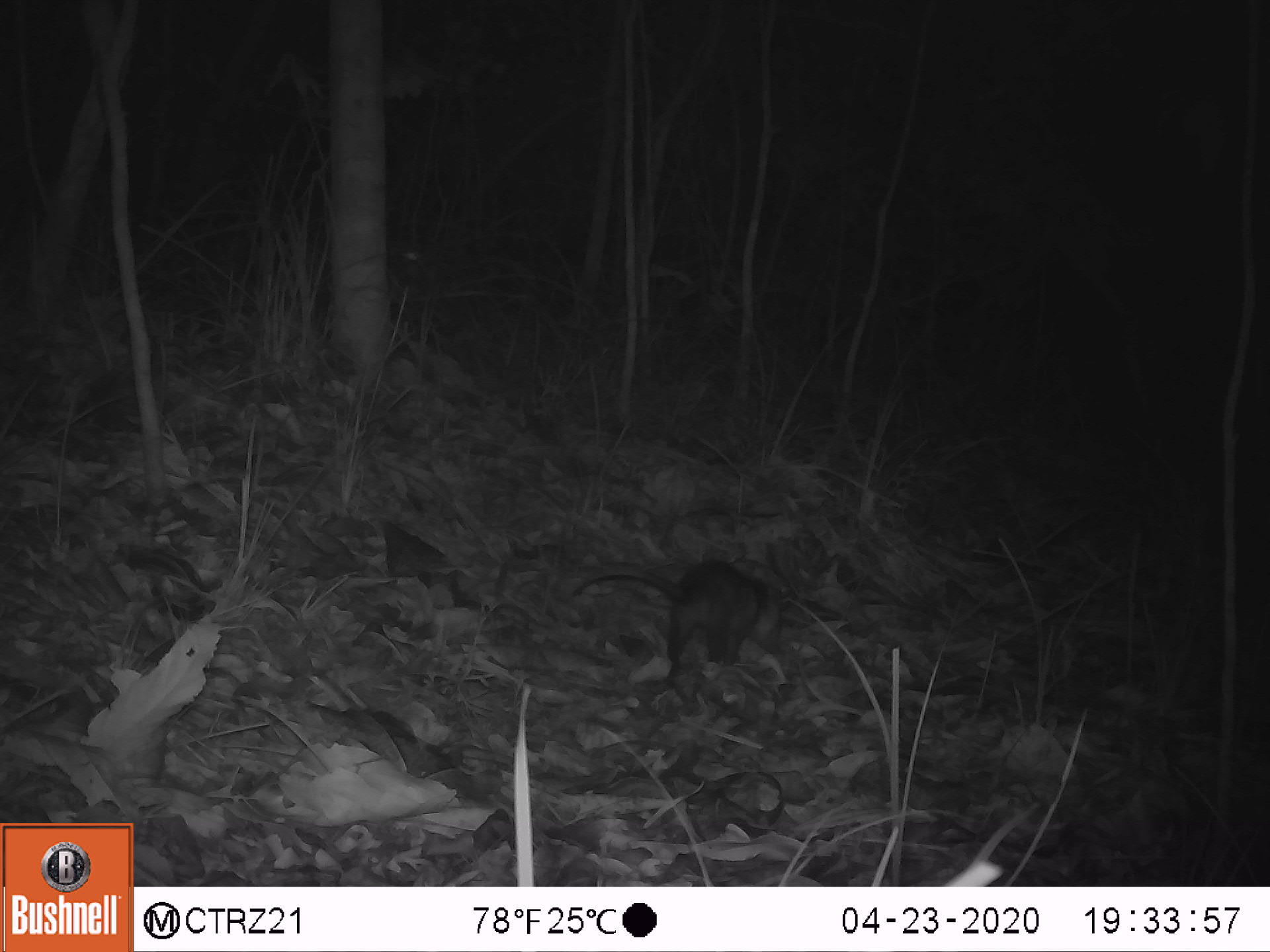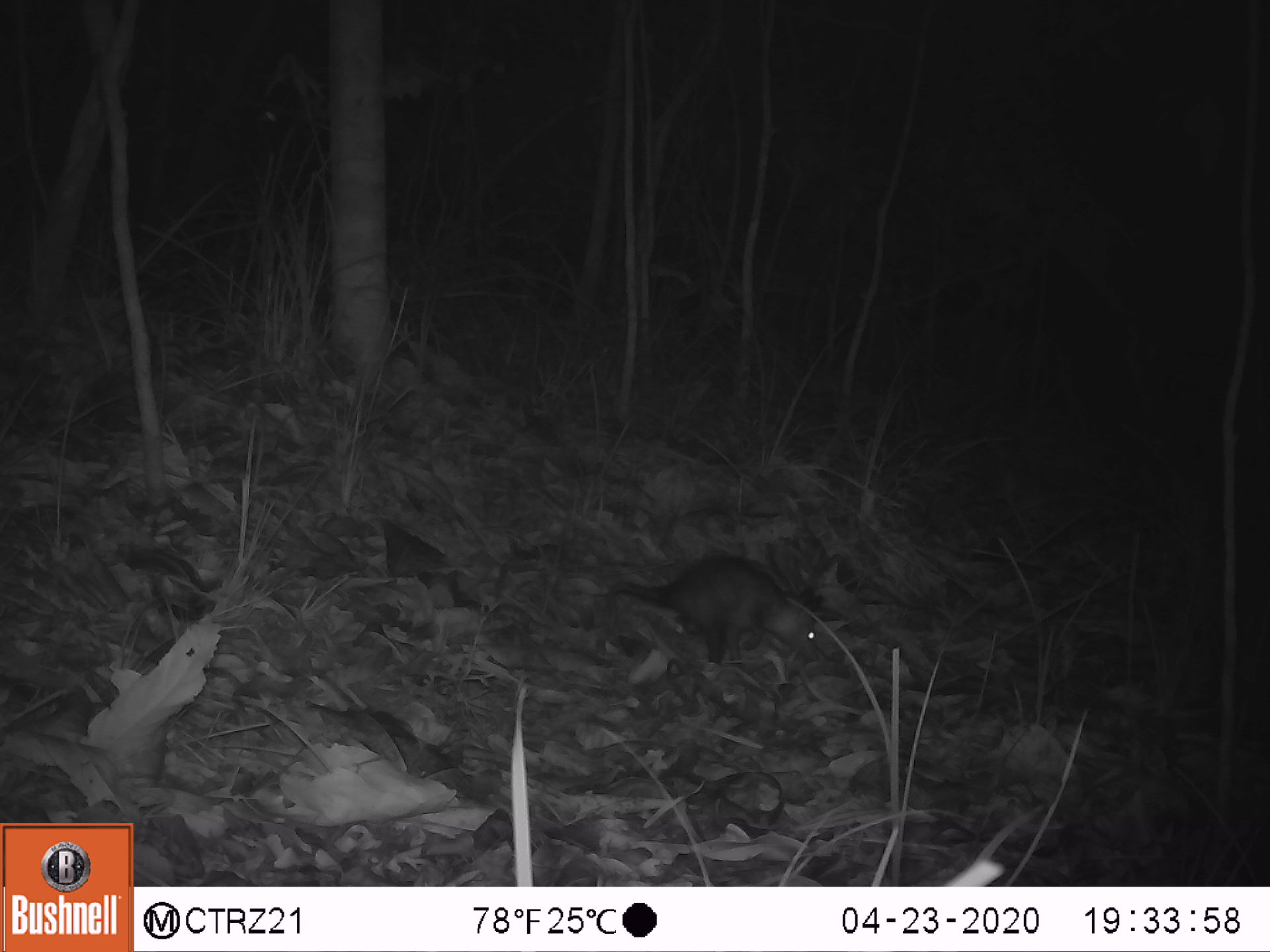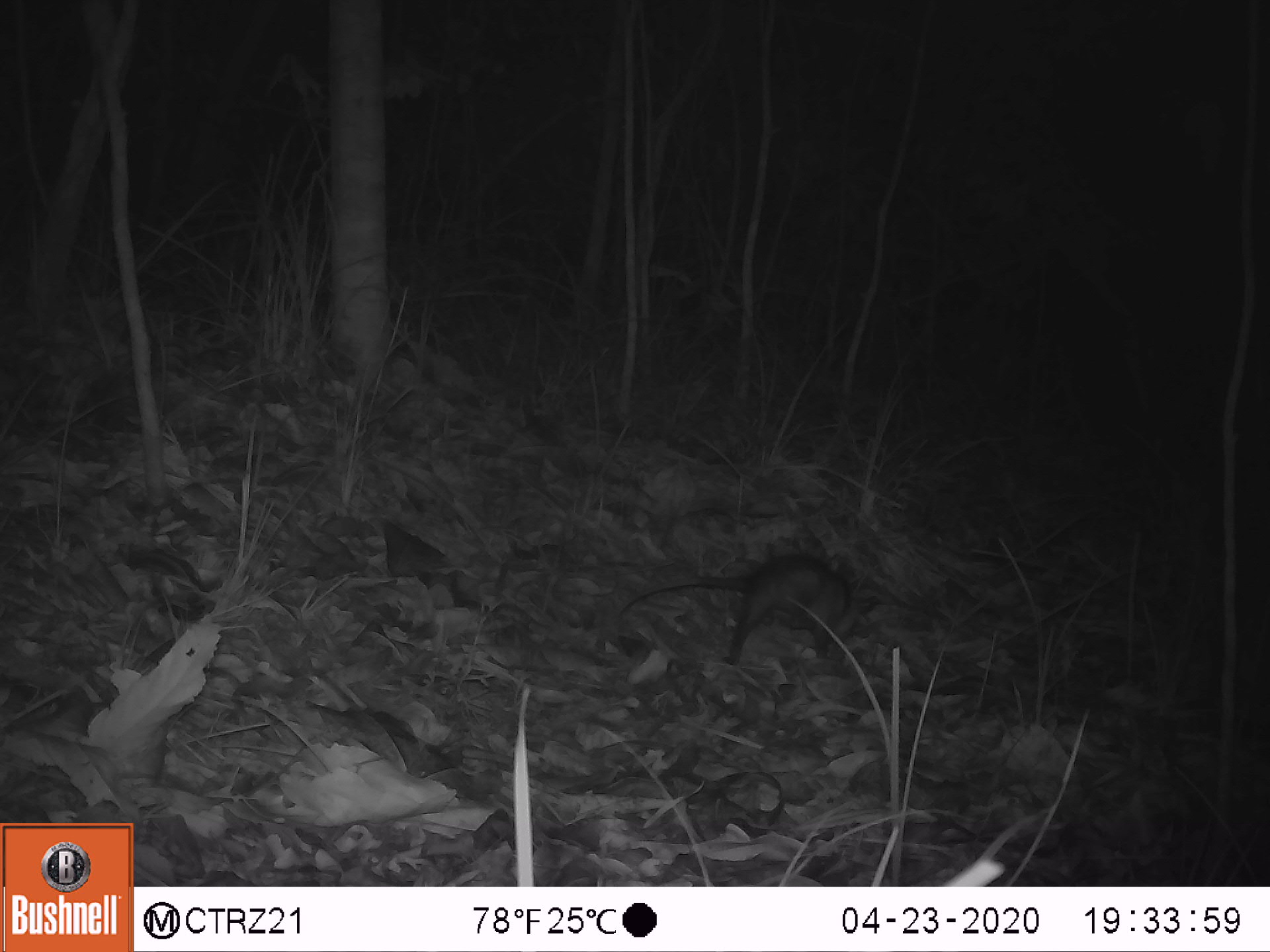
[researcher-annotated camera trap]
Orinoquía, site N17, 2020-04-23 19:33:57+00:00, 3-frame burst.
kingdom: Animalia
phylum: Chordata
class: Mammalia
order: Didelphimorphia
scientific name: Didelphimorphia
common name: possum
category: unknown possum